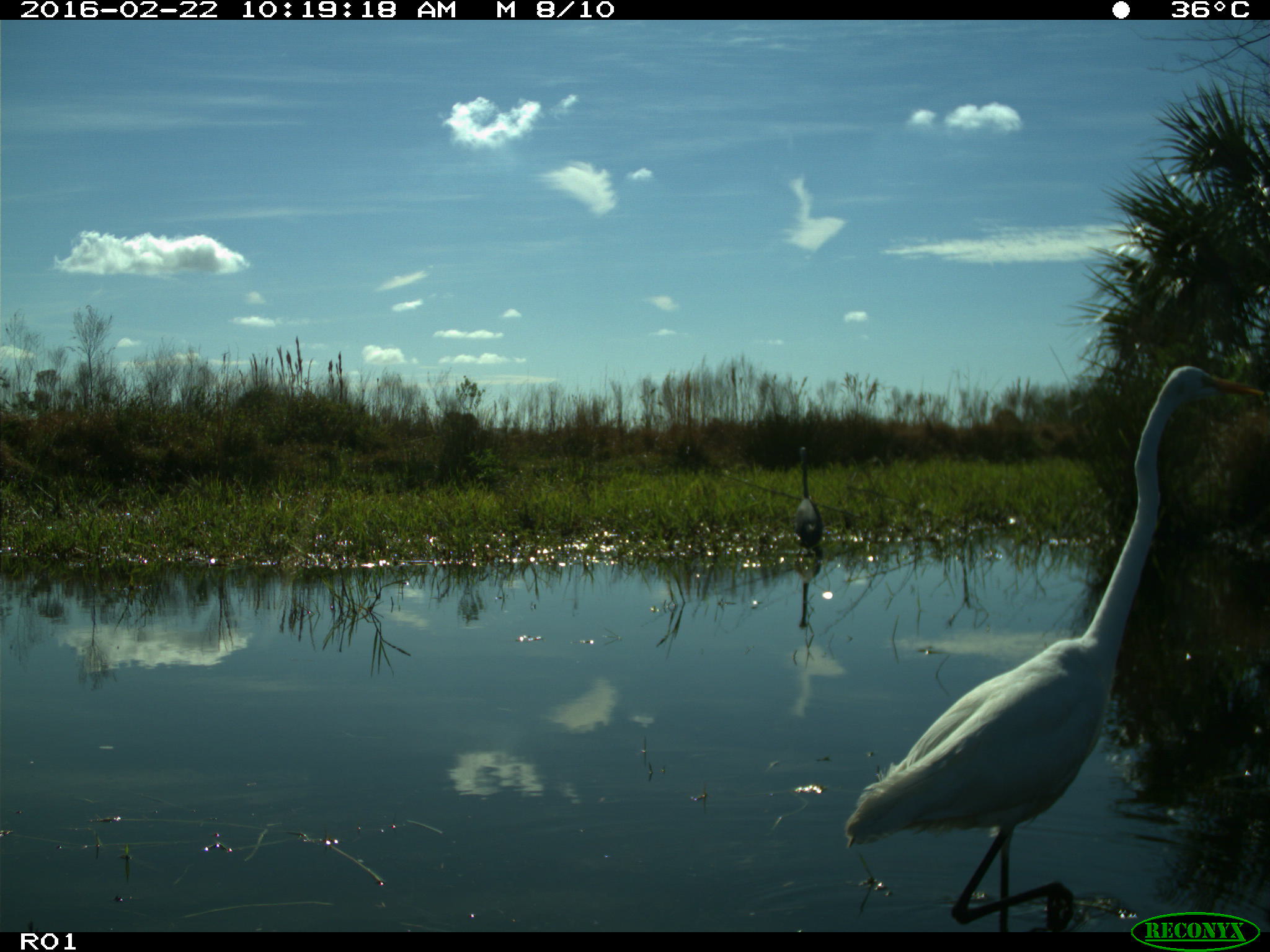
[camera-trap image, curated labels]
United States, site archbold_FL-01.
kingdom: Animalia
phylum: Chordata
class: Aves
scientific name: Aves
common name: birds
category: unidentified bird